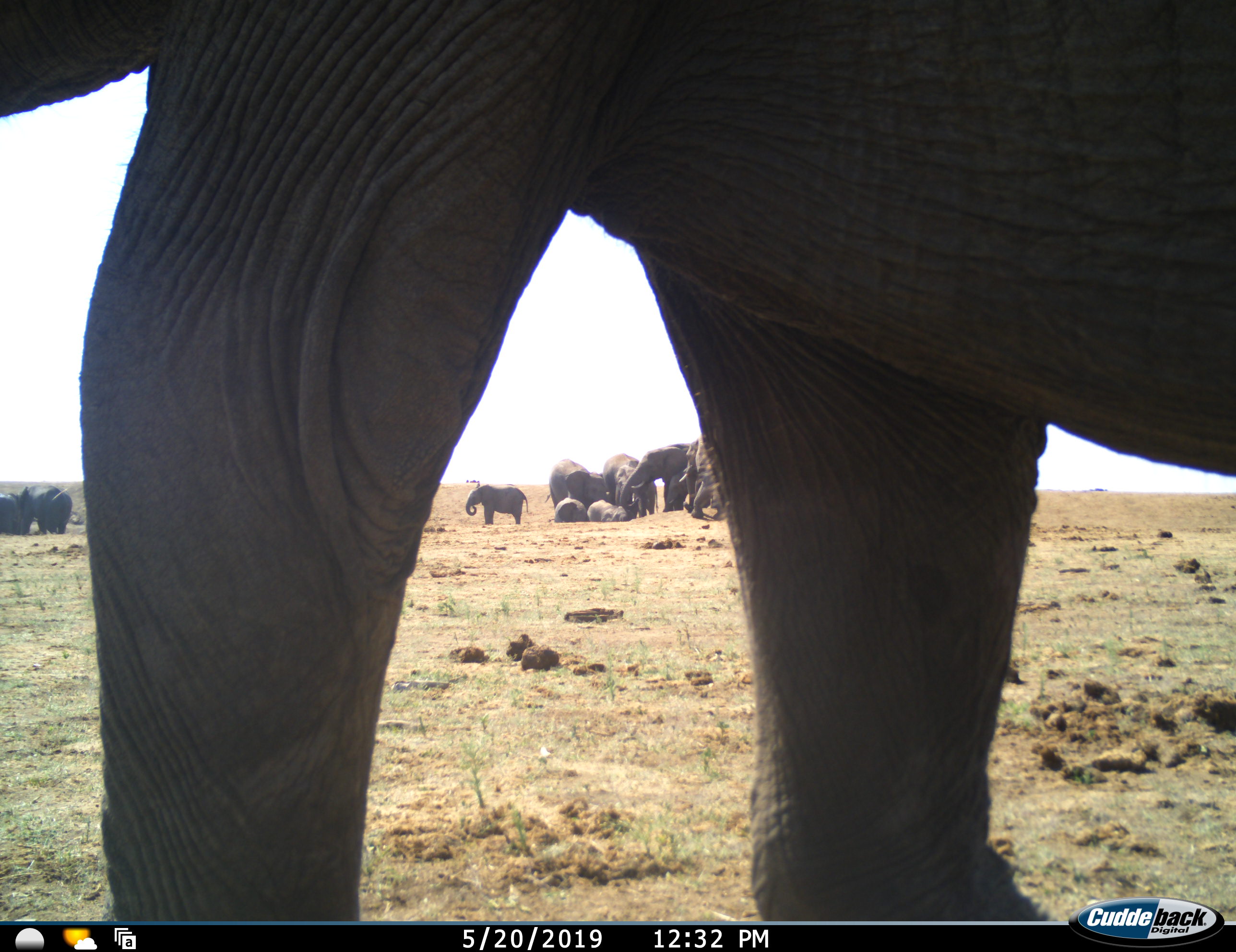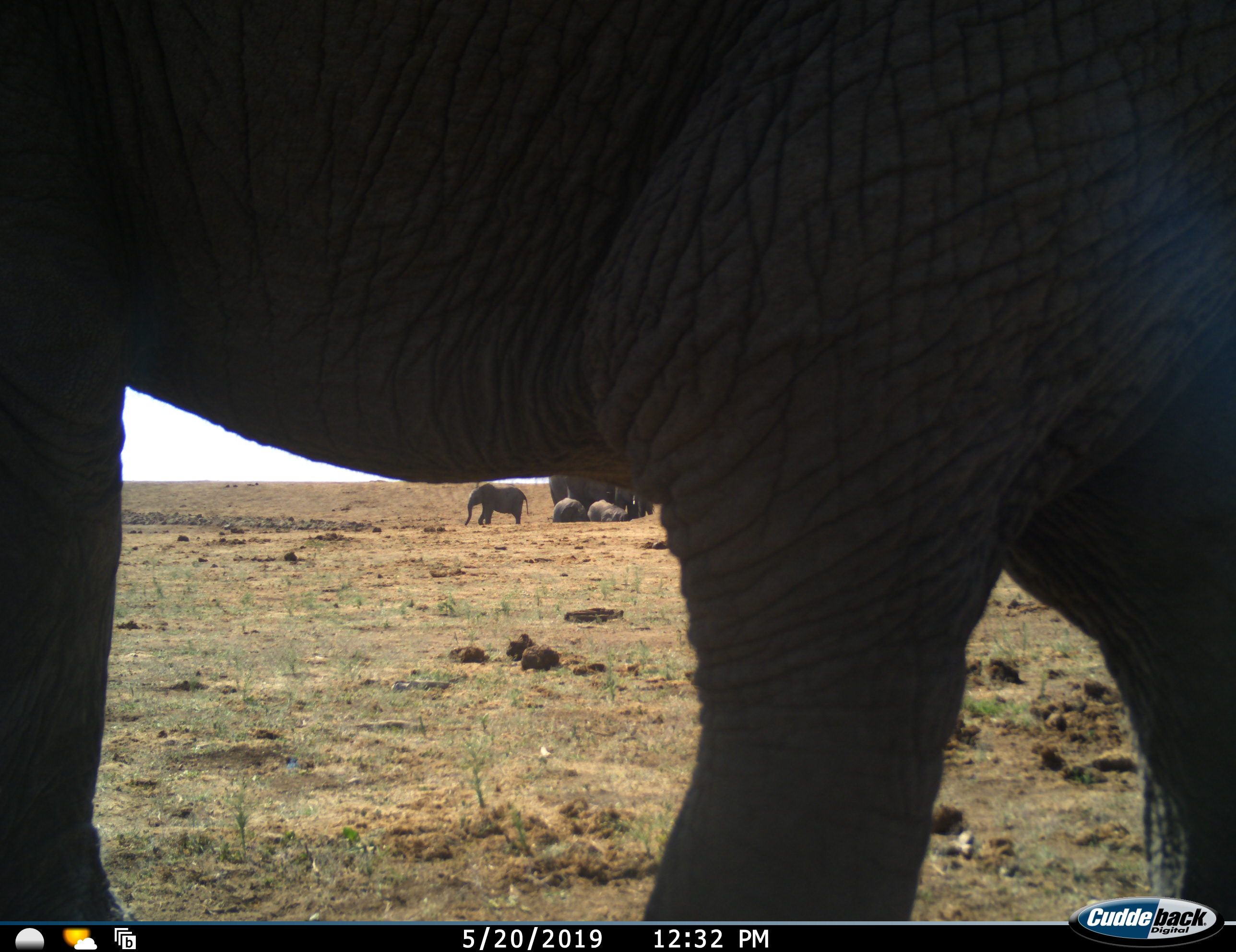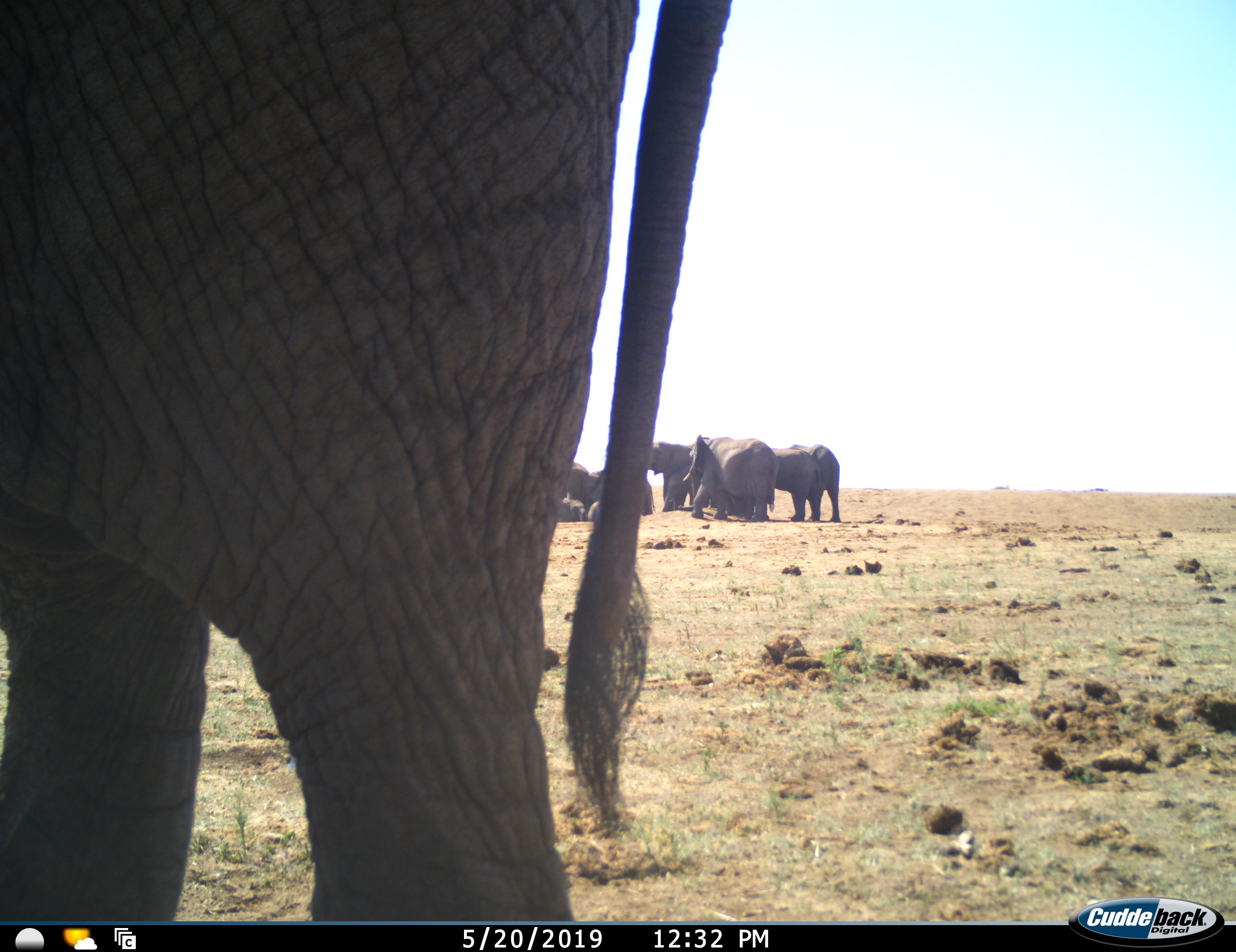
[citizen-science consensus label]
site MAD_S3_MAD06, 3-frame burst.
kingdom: Animalia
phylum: Chordata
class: Mammalia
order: Proboscidea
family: Elephantidae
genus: Loxodonta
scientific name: Loxodonta africana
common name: african bush elephant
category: elephant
Elephant (african bush elephant) (Loxodonta africana), count 11-50. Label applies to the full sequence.